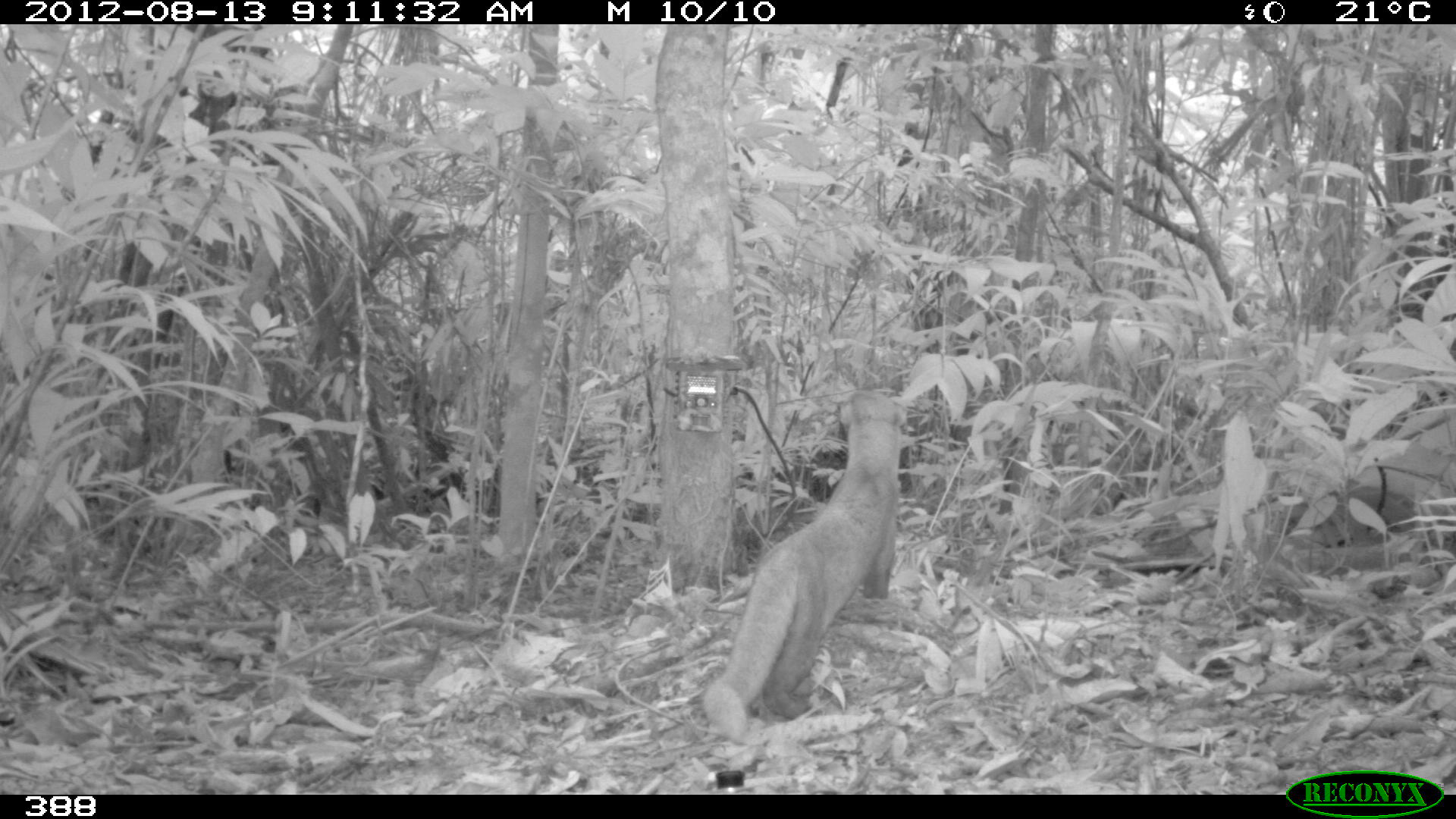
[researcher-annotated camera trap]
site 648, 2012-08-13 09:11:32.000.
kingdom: Animalia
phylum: Chordata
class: Mammalia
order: Carnivora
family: Mustelidae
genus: Eira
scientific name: Eira barbara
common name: tayra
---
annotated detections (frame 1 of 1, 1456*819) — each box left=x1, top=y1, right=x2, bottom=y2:
eira barbara: left=700, top=388, right=907, bottom=745